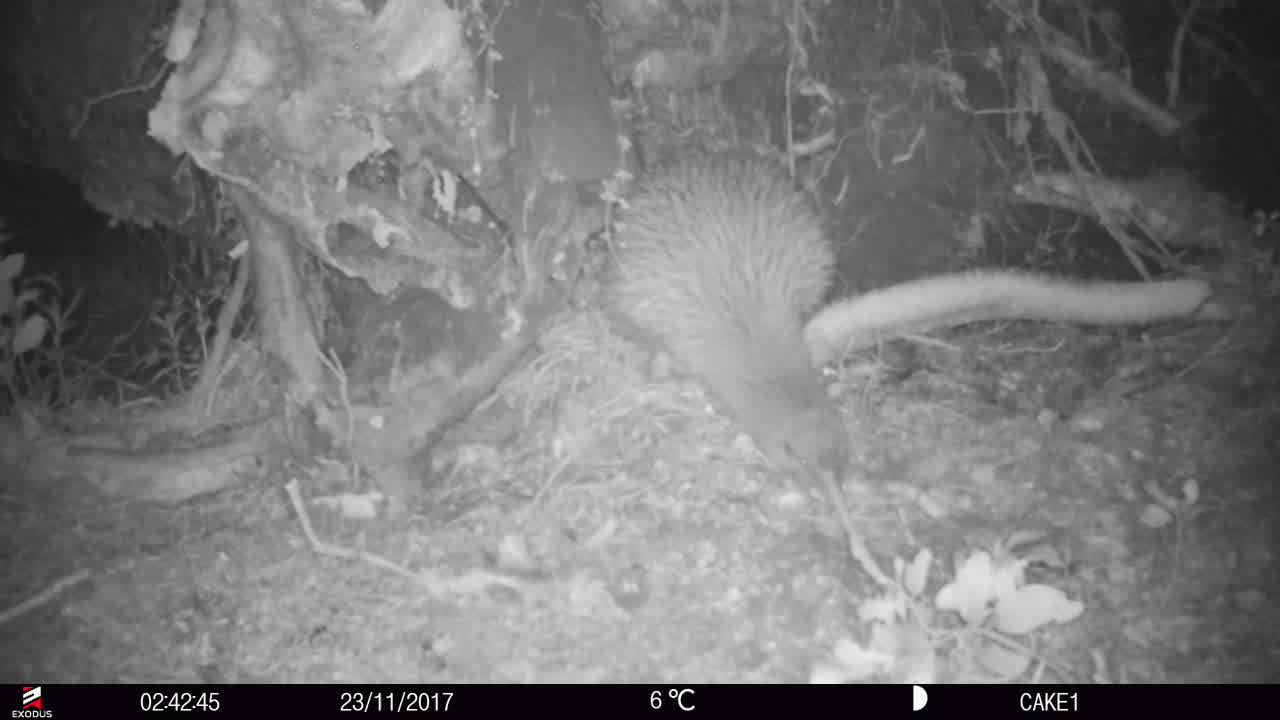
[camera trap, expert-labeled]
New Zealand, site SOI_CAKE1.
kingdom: Animalia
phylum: Chordata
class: Aves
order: Apterygiformes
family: Apterygidae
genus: Apteryx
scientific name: Apteryx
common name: kiwi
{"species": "kiwi (Apteryx)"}